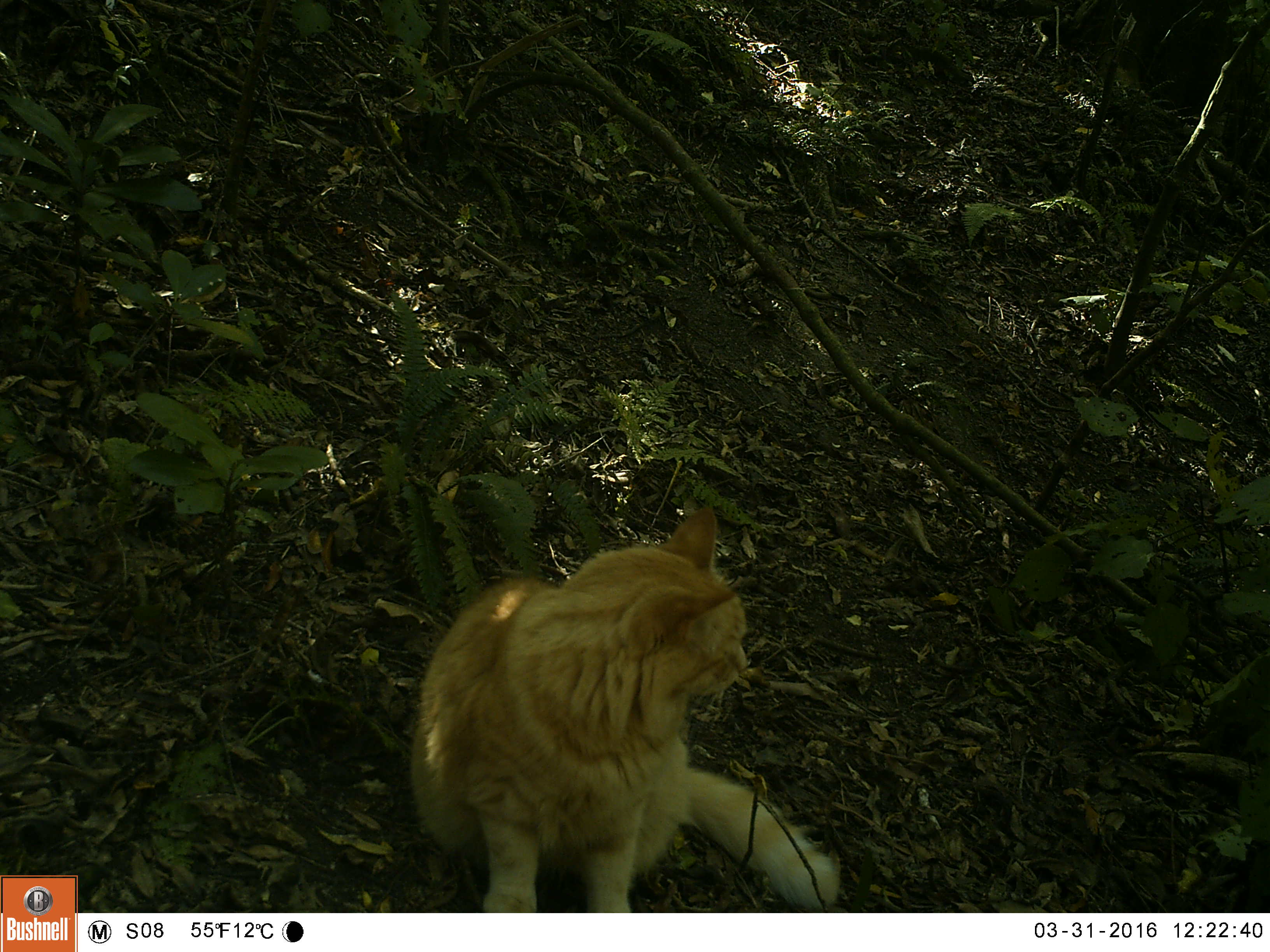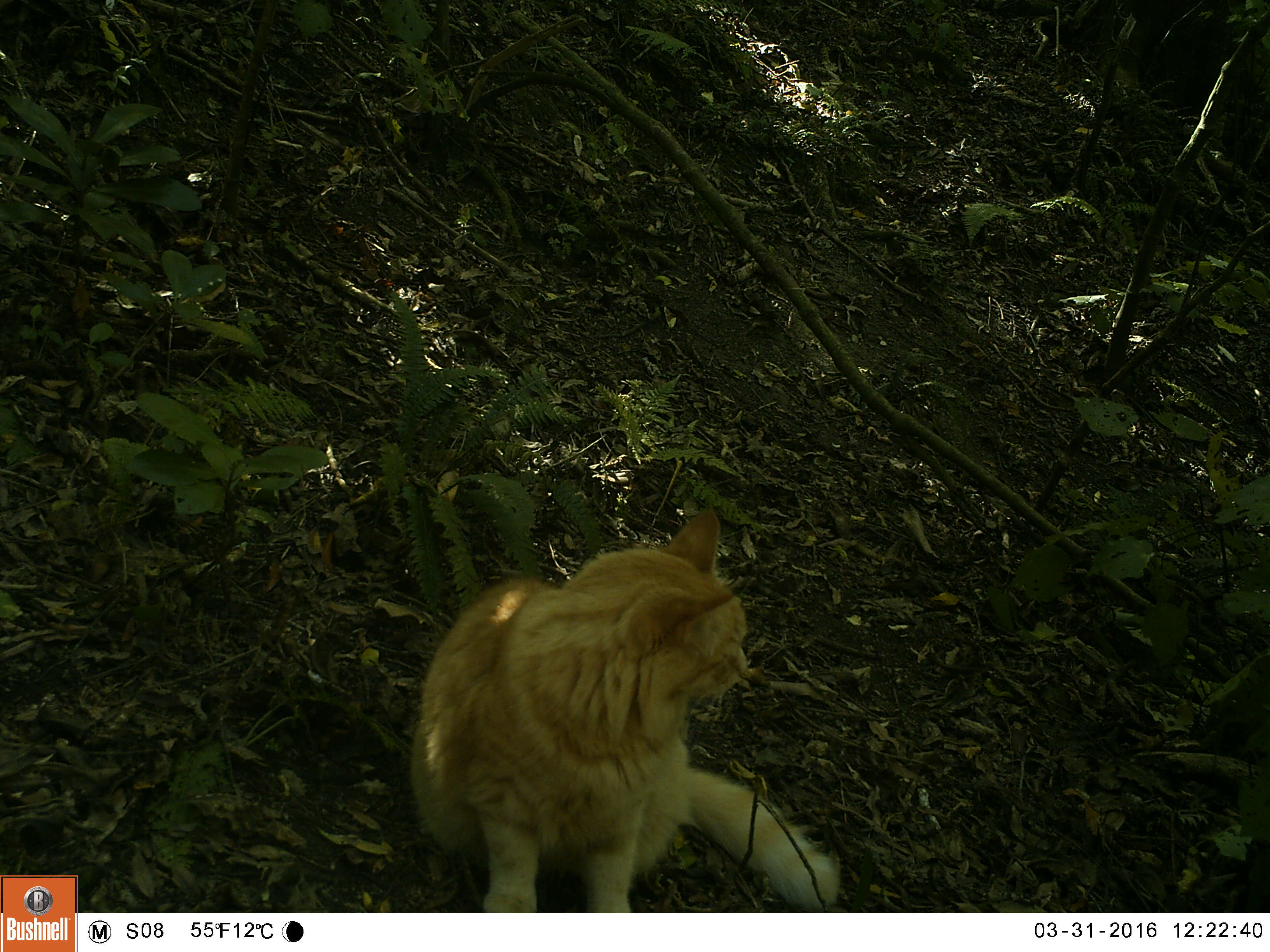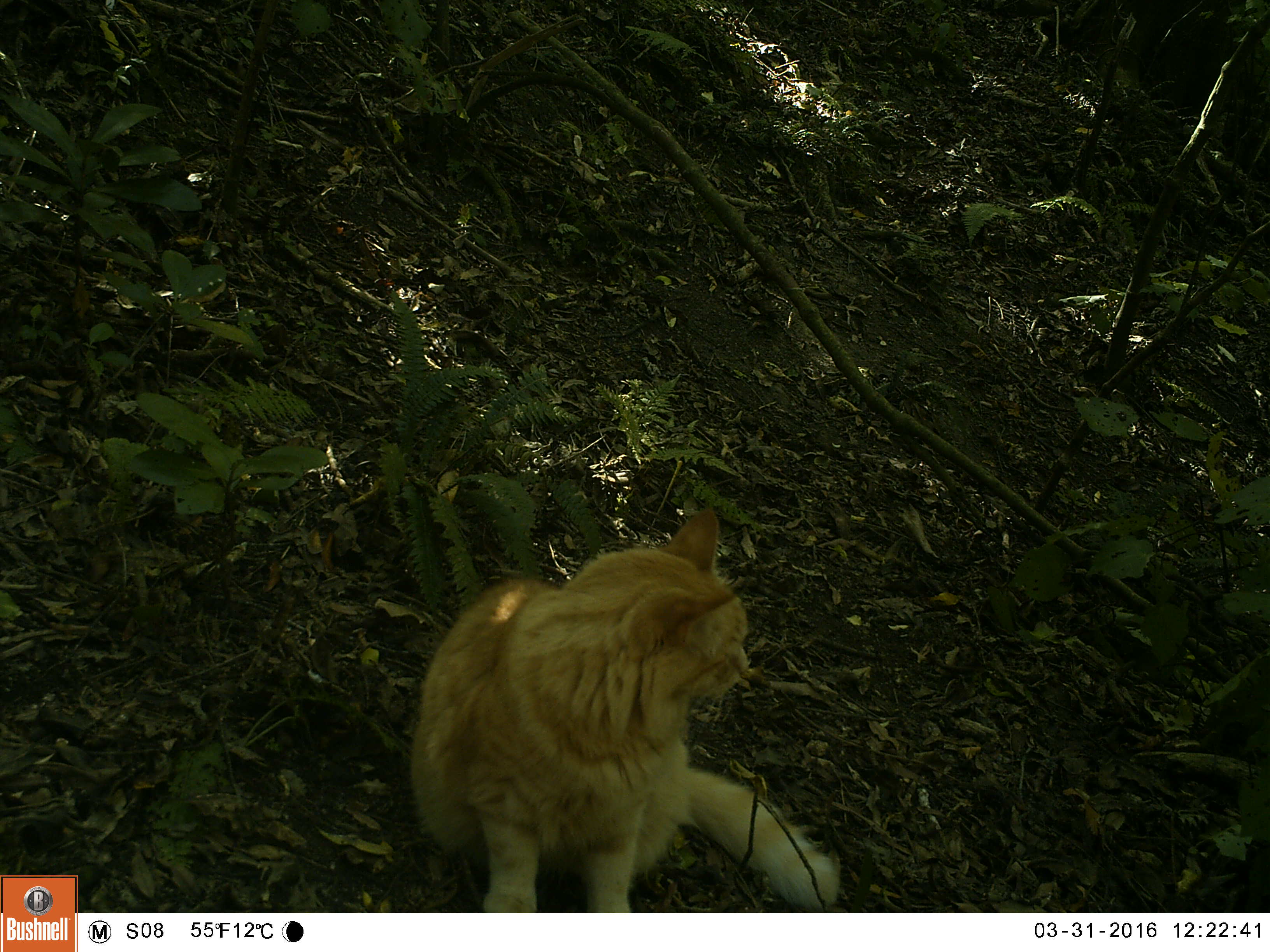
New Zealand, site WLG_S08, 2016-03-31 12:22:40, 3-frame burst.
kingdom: Animalia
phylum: Chordata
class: Mammalia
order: Carnivora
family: Felidae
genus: Felis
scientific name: Felis catus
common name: domestic cat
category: cat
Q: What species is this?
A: Cat (domestic cat) (Felis catus).